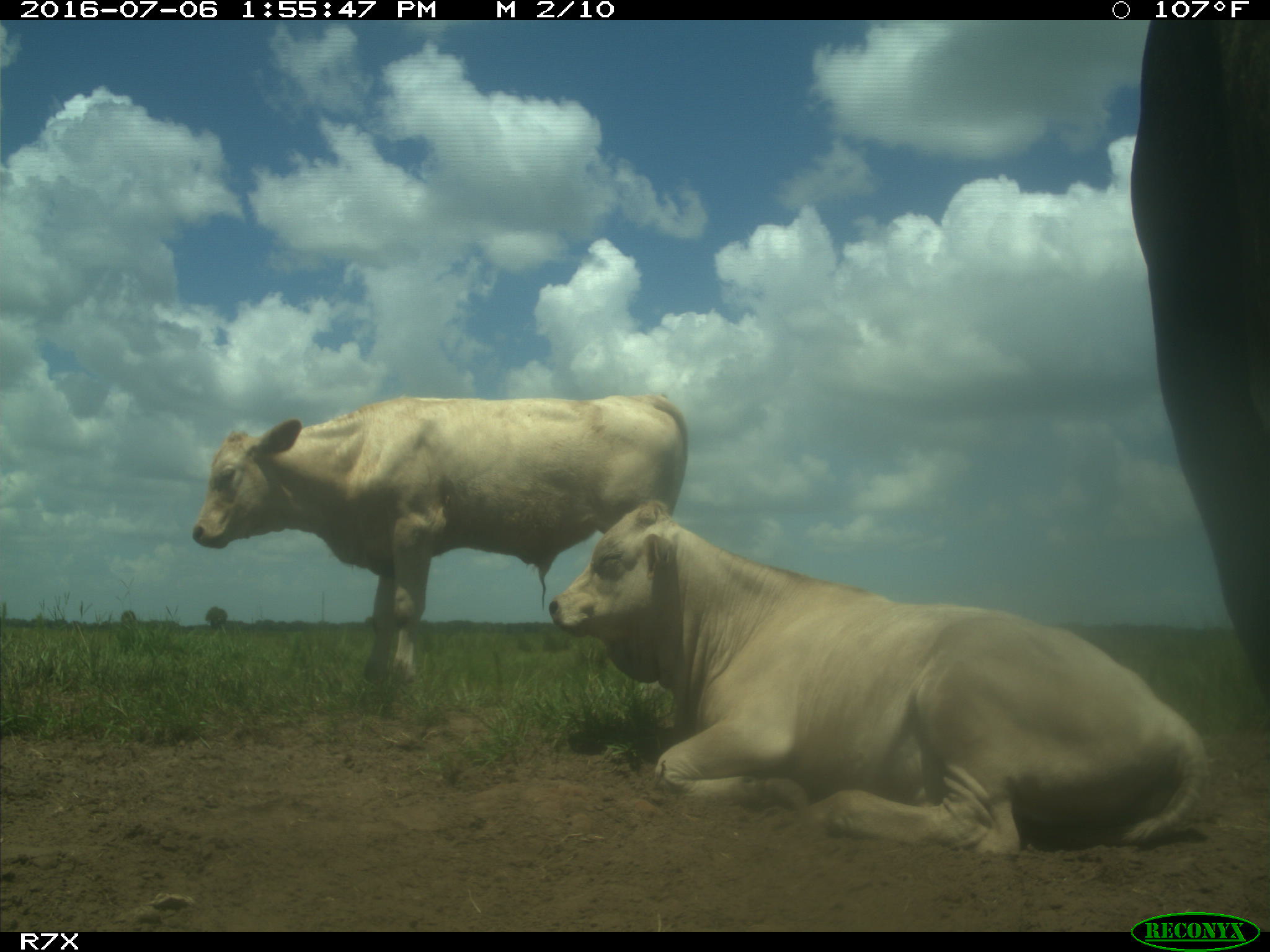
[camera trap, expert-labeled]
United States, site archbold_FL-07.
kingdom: Animalia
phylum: Chordata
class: Mammalia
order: Artiodactyla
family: Bovidae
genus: Bos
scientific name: Bos taurus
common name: domestic cow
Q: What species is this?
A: Bos taurus (domestic cow).